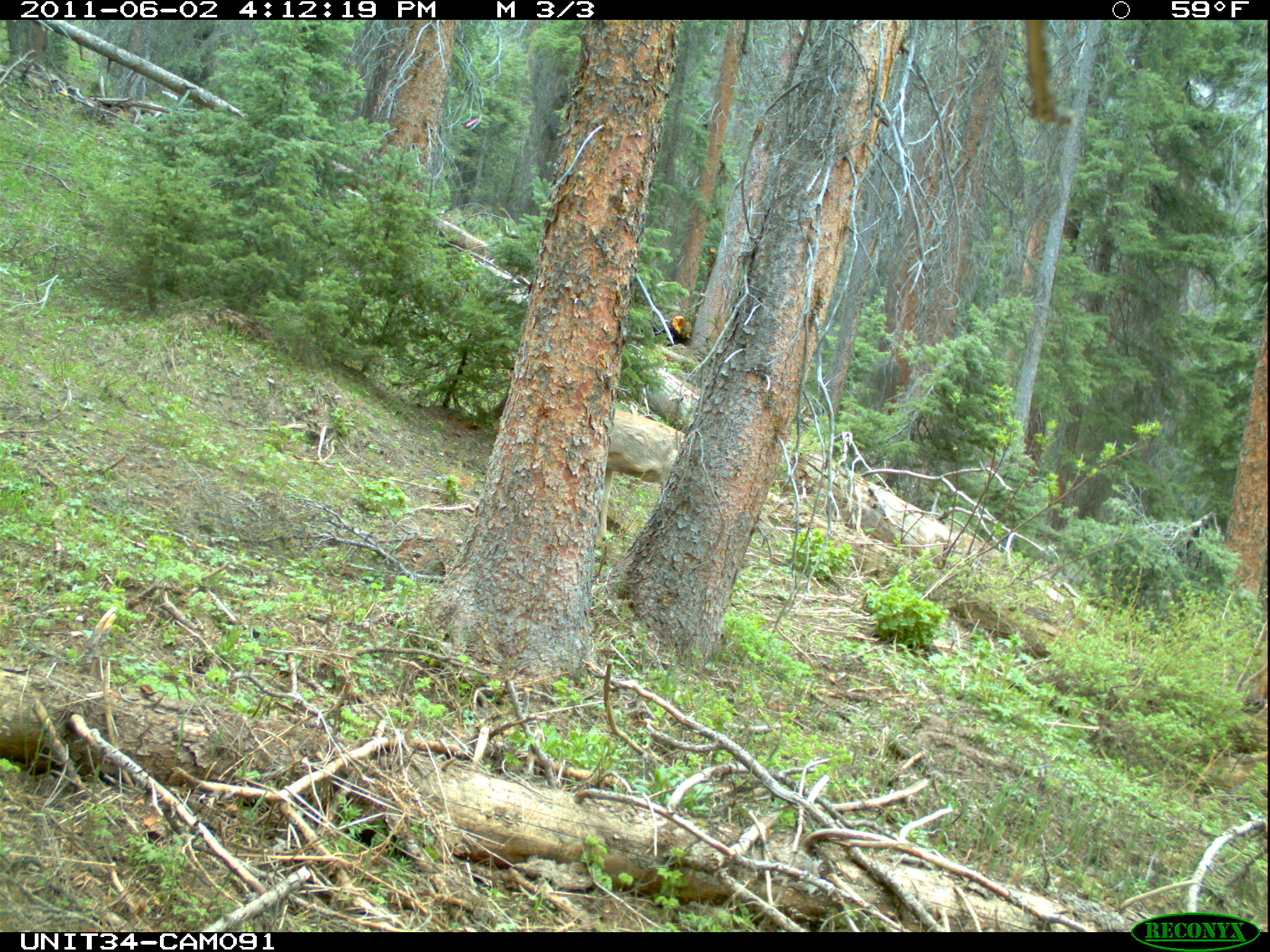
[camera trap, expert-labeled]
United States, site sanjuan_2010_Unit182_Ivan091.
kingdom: Animalia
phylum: Chordata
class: Mammalia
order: Artiodactyla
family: Cervidae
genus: Odocoileus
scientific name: Odocoileus hemionus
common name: mule deer